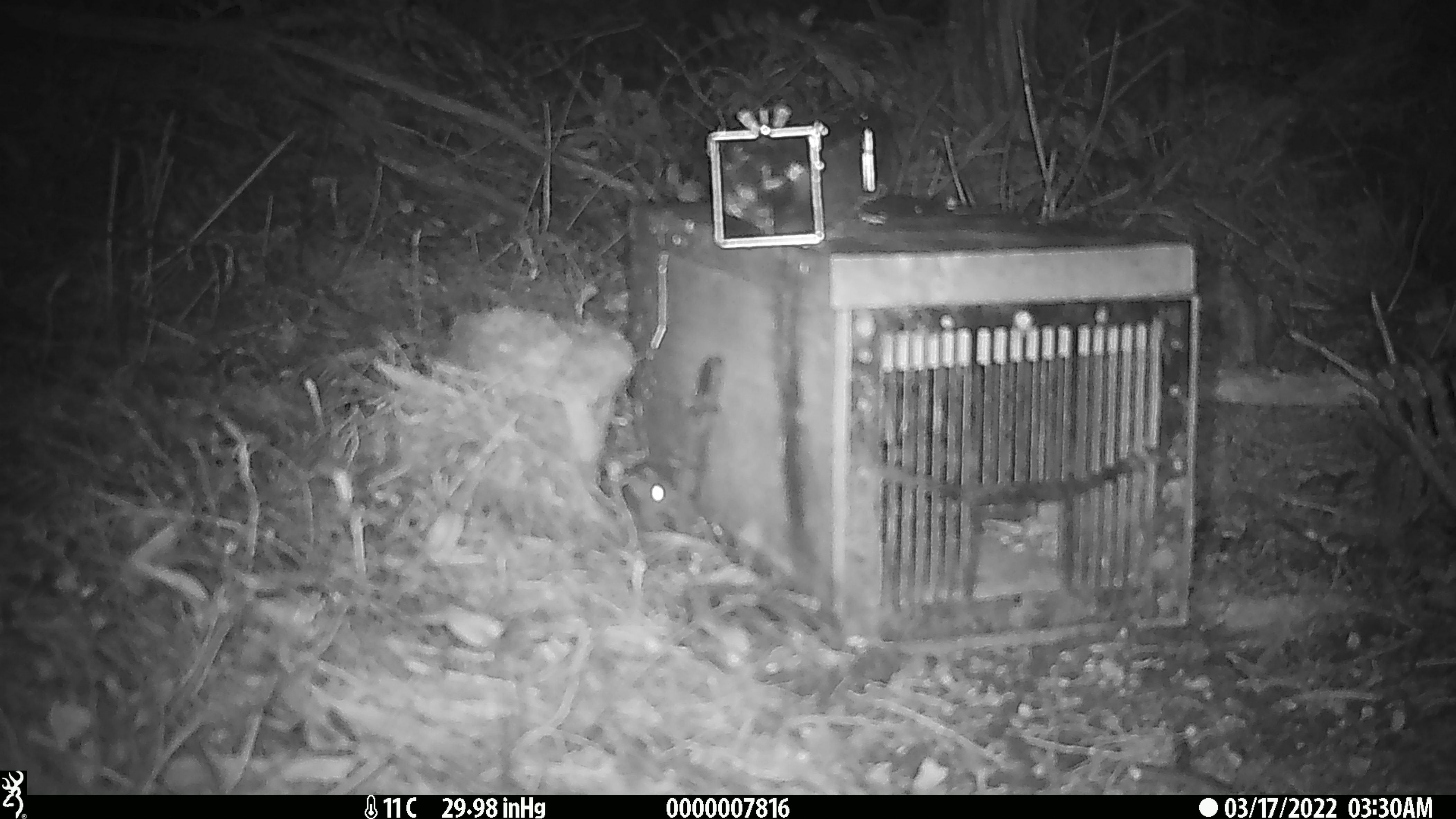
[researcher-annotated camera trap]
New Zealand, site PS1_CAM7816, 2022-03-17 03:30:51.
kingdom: Animalia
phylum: Chordata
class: Mammalia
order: Rodentia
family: Muridae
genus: Mus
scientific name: Mus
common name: mouse